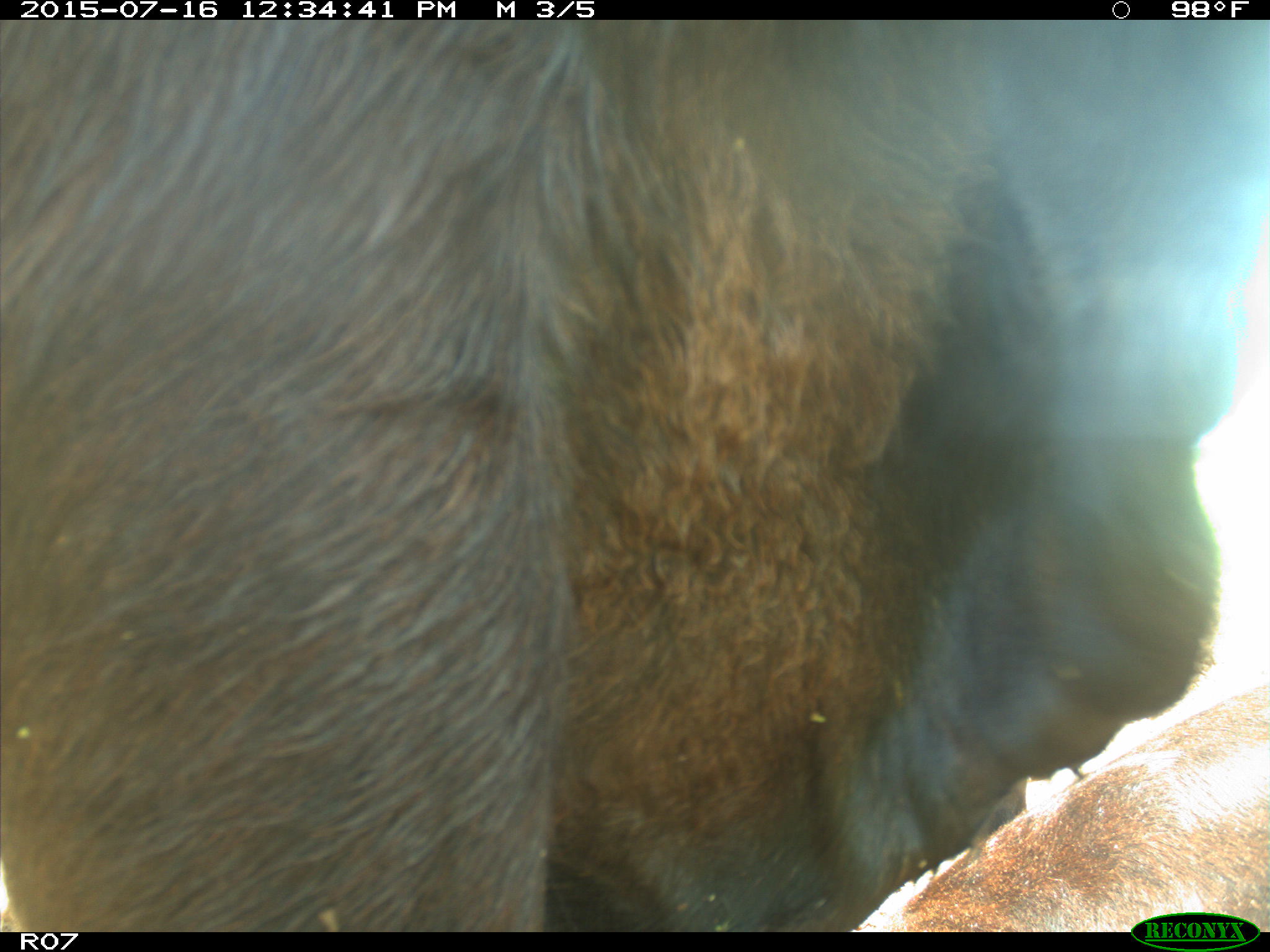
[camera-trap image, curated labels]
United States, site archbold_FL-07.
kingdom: Animalia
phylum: Chordata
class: Mammalia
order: Artiodactyla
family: Bovidae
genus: Bos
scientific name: Bos taurus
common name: domestic cow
Bos taurus (domestic cow).